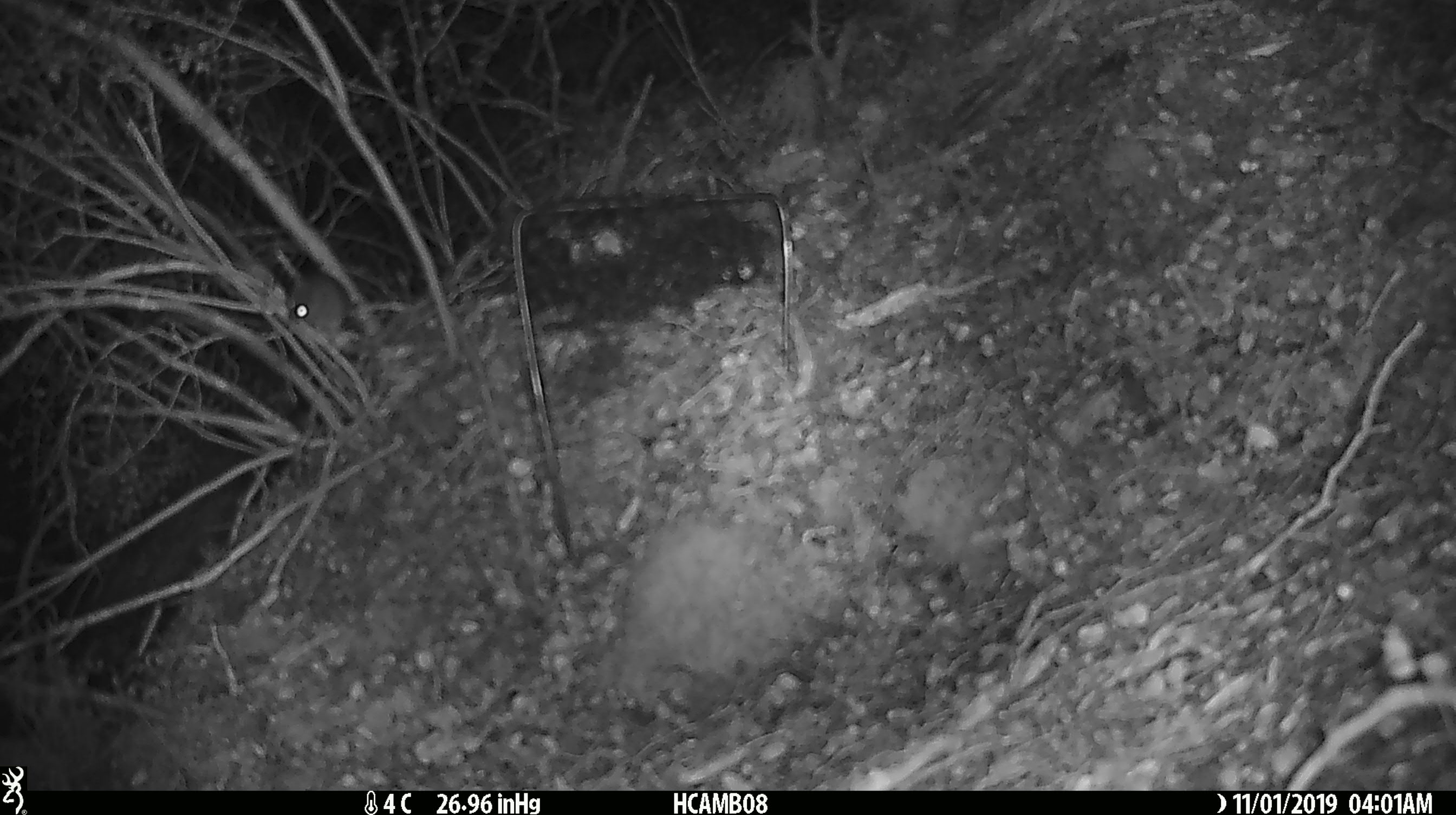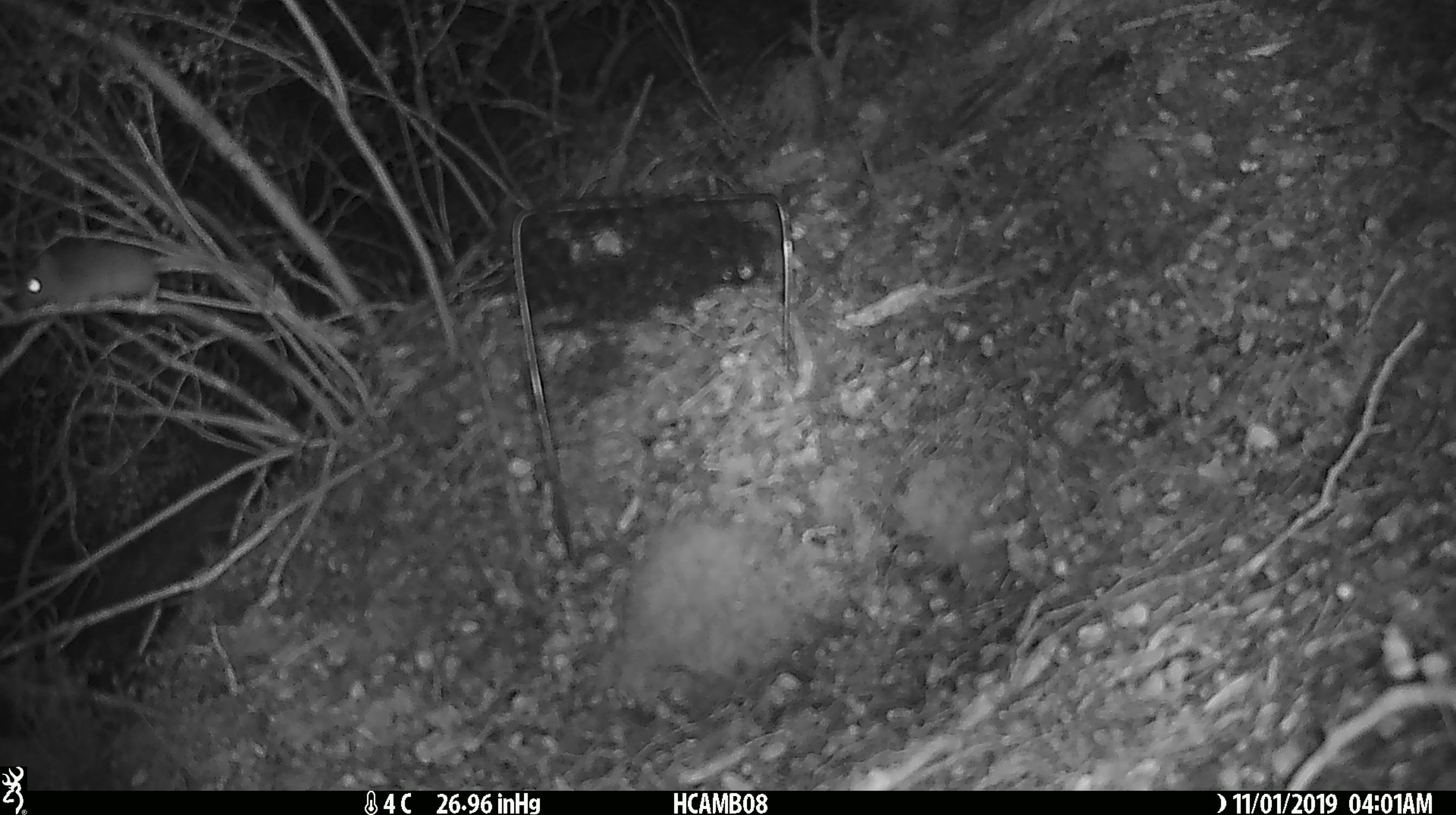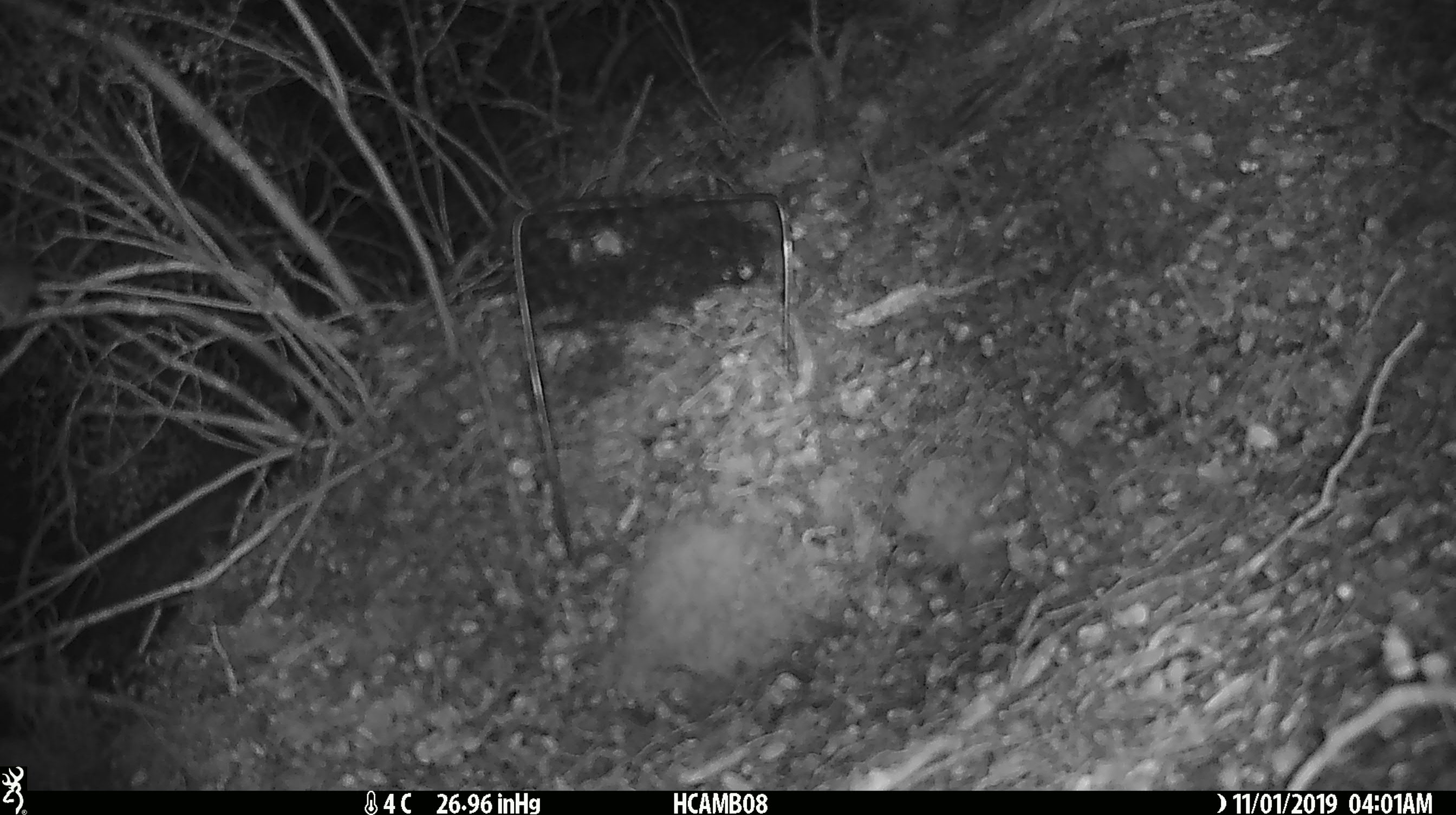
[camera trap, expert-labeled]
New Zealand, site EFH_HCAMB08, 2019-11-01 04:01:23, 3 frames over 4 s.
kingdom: Animalia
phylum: Chordata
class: Mammalia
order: Rodentia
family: Muridae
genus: Mus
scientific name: Mus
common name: mouse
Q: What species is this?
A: Mouse (Mus).